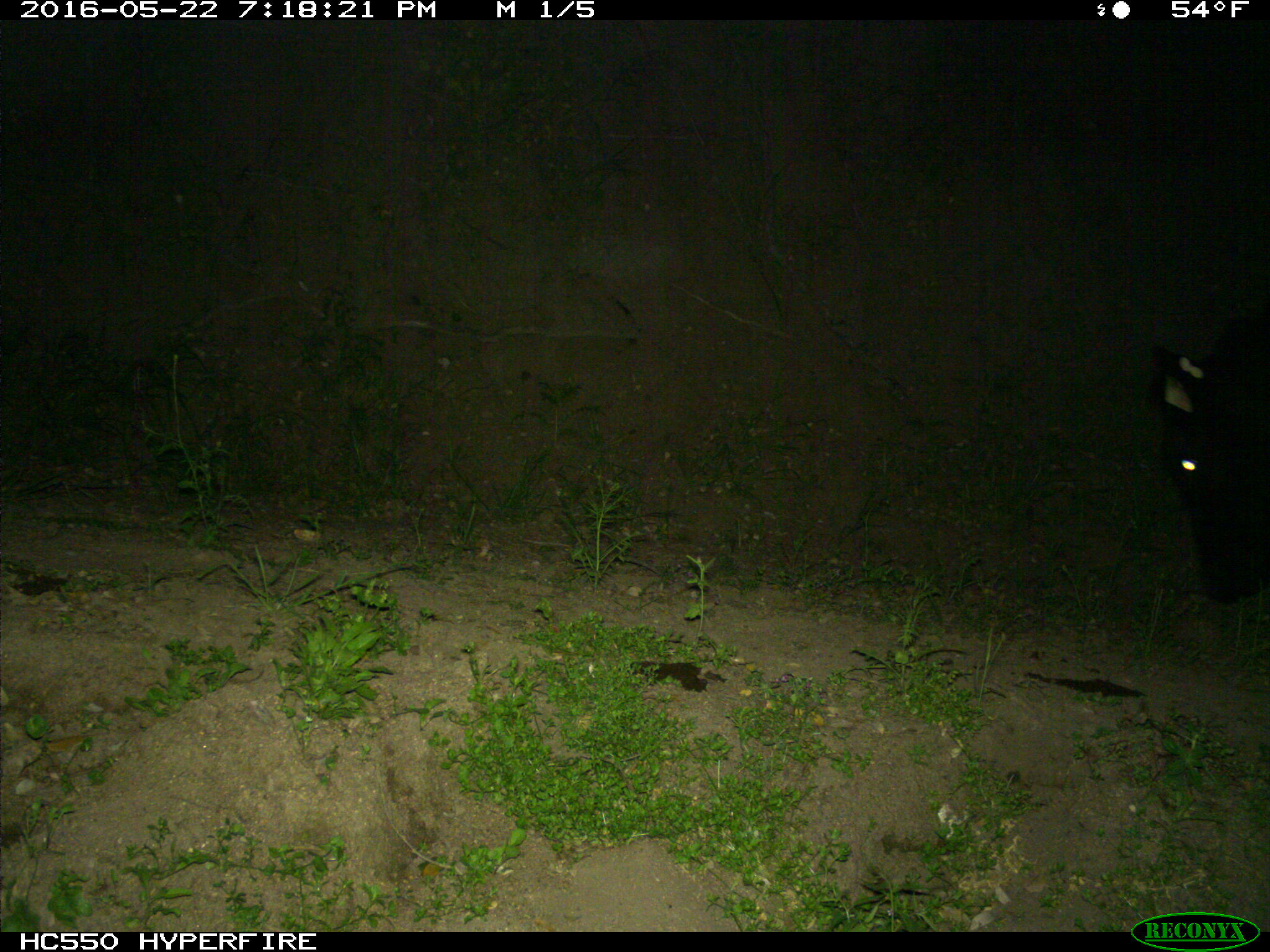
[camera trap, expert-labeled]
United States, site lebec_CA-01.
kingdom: Animalia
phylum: Chordata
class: Mammalia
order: Artiodactyla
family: Bovidae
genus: Bos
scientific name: Bos taurus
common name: domestic cow